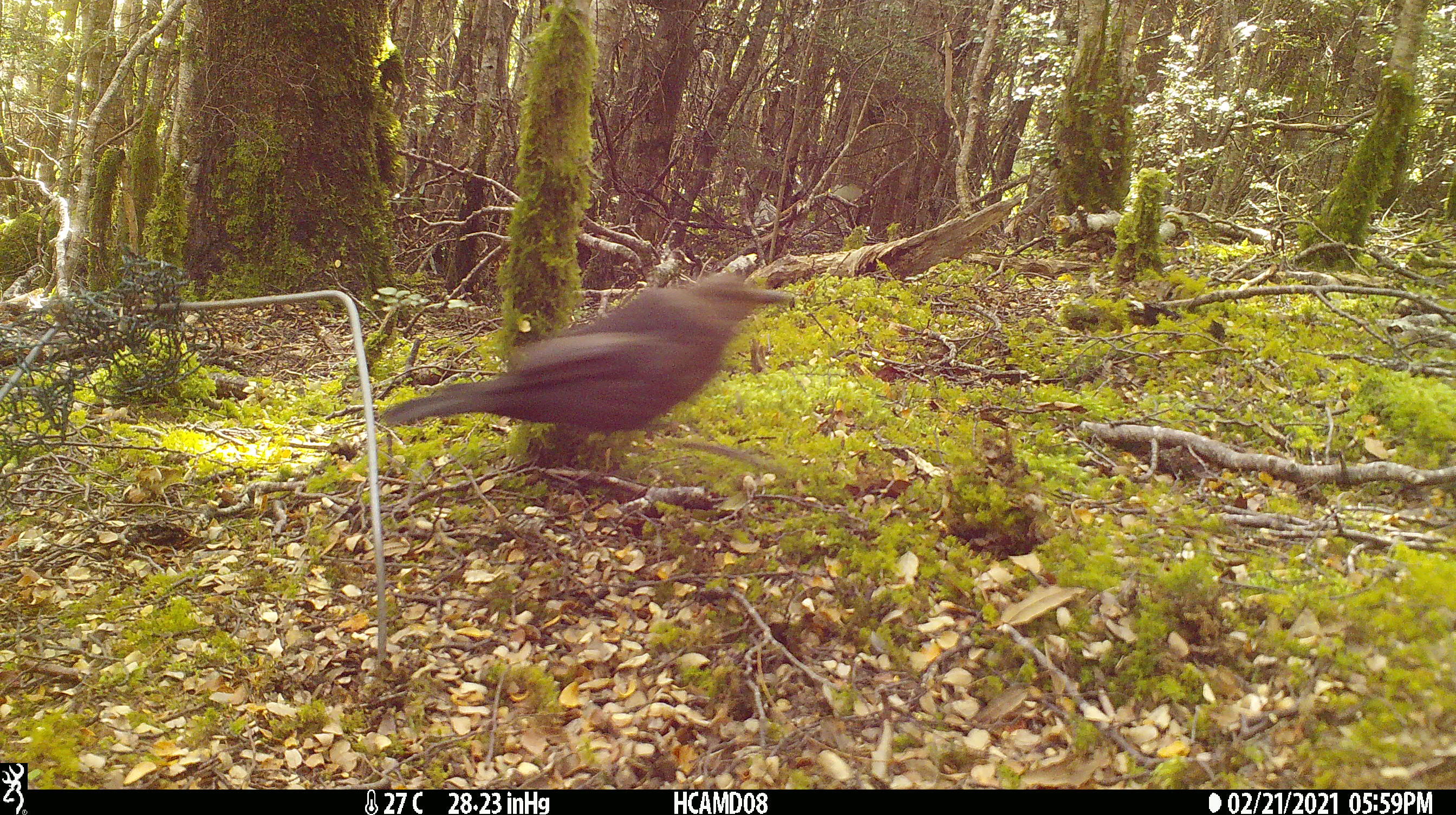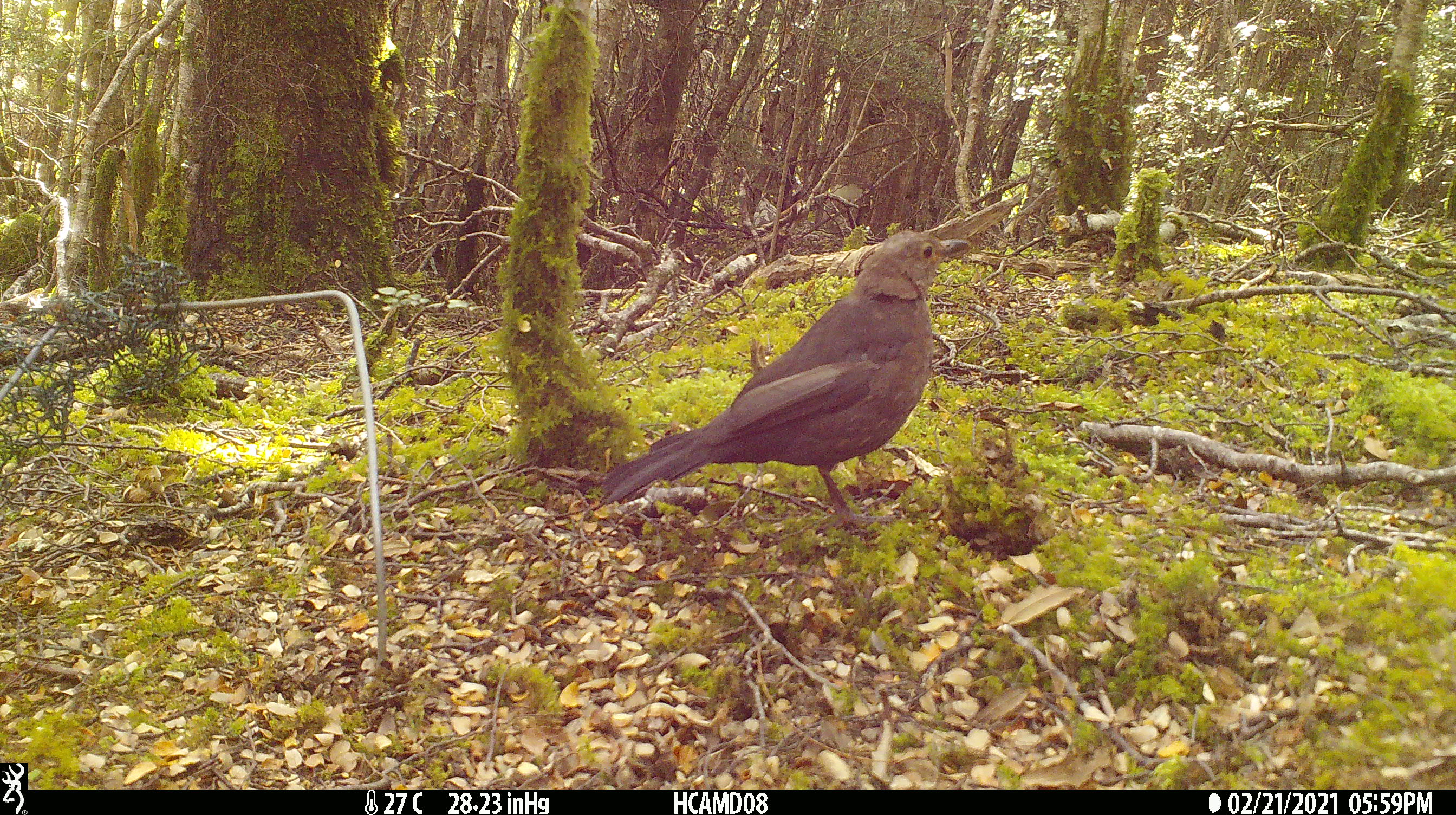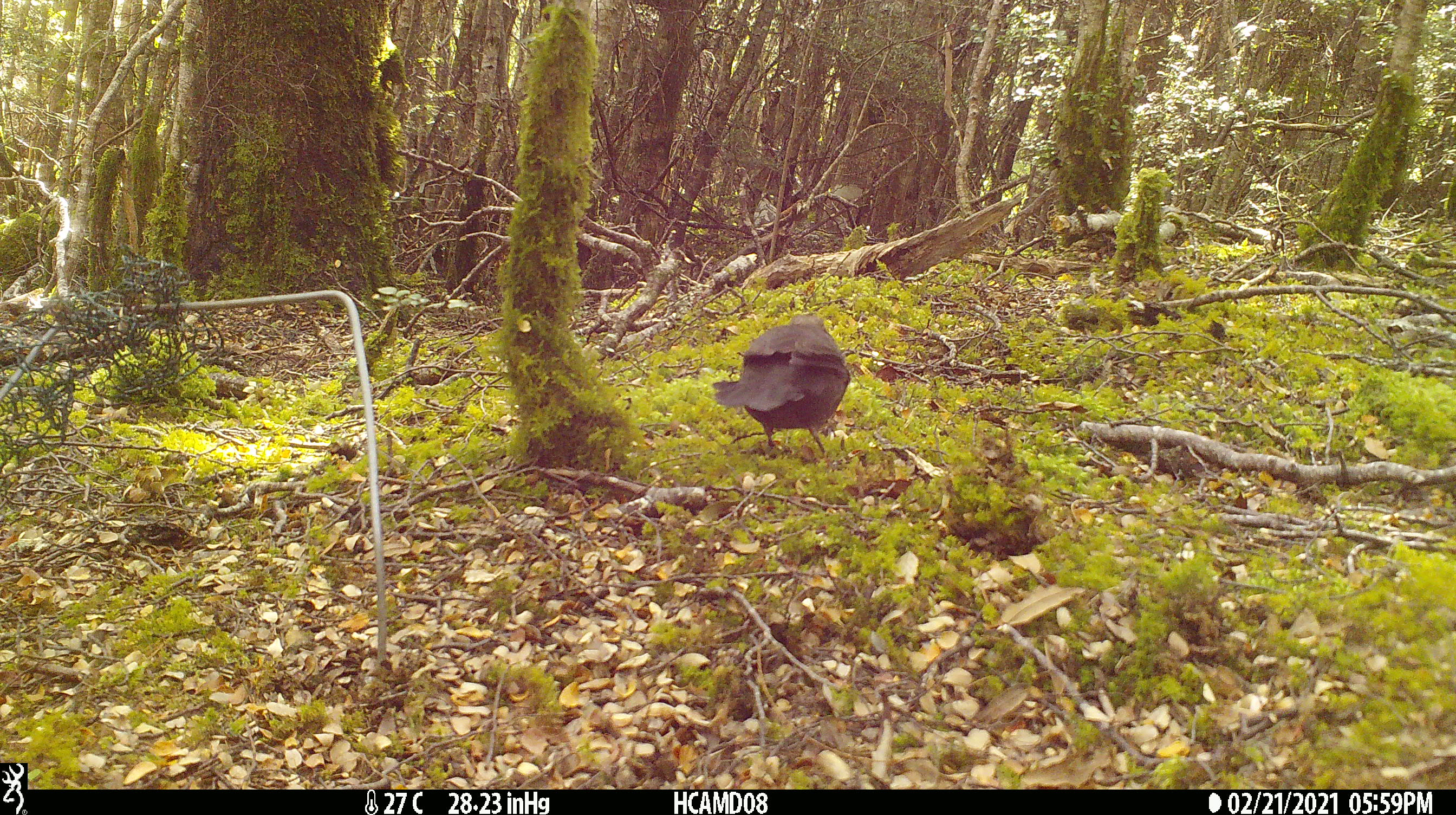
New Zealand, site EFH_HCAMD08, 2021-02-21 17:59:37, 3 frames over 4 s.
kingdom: Animalia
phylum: Chordata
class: Aves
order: Passeriformes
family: Turdidae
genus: Turdus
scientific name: Turdus merula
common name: eurasian blackbird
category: blackbird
Blackbird (eurasian blackbird) (Turdus merula).